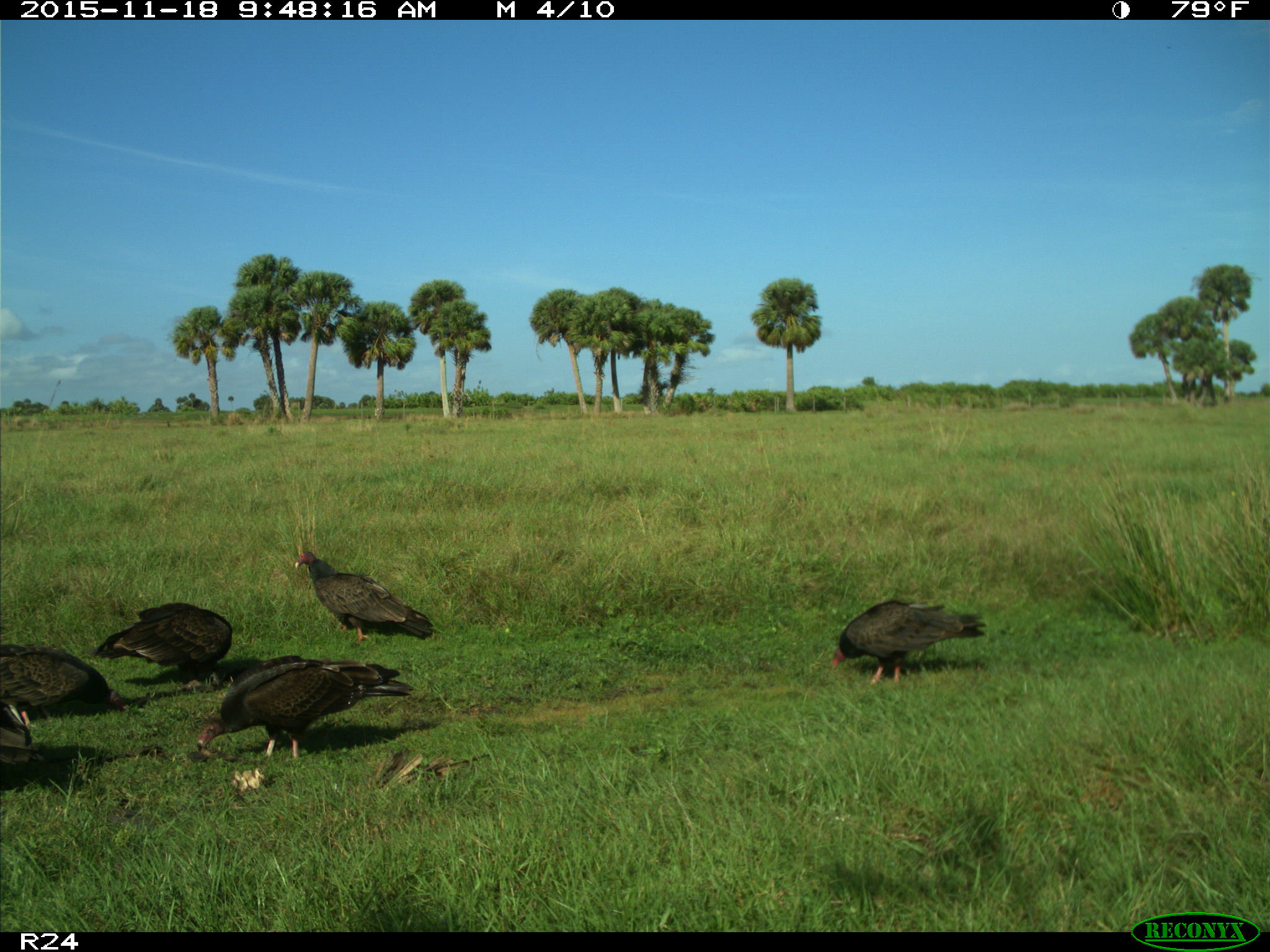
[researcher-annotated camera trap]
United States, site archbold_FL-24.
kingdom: Animalia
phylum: Chordata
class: Aves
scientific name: Aves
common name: birds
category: unidentified bird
Unidentified bird (birds) (Aves).